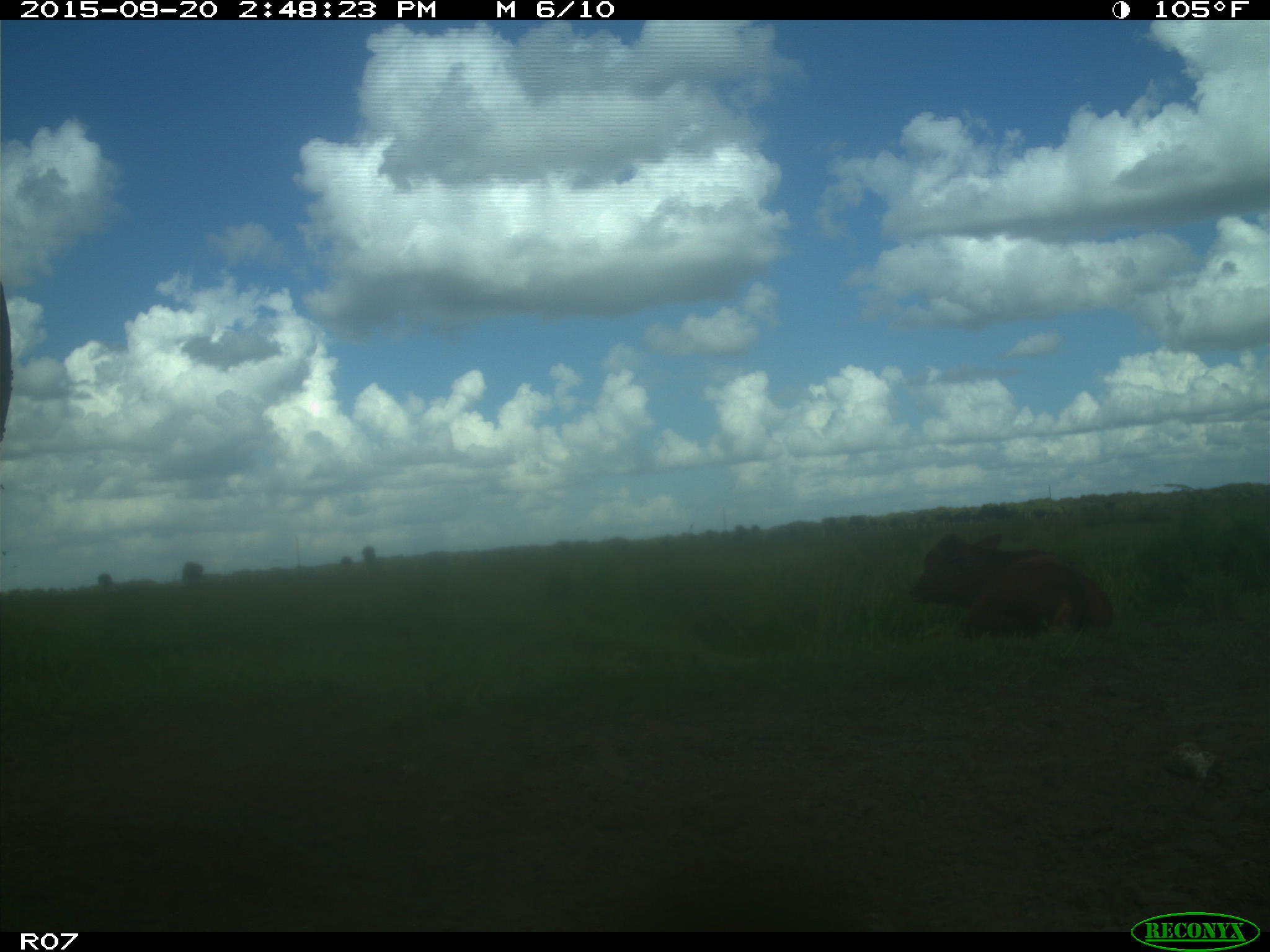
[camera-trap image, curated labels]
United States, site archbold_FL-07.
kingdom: Animalia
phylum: Chordata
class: Mammalia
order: Artiodactyla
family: Bovidae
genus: Bos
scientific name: Bos taurus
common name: domestic cow